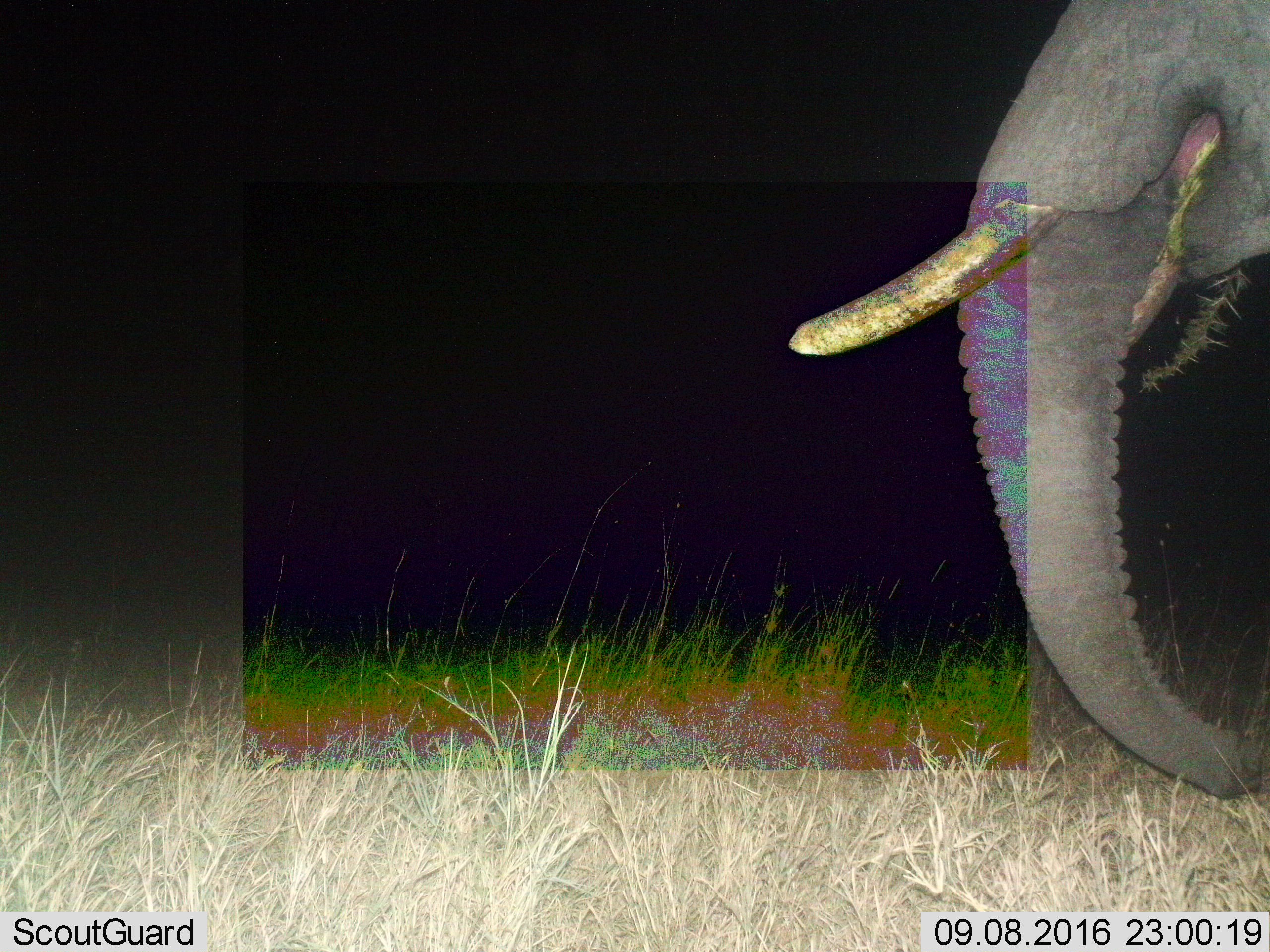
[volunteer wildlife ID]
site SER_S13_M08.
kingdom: Animalia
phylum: Chordata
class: Mammalia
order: Proboscidea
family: Elephantidae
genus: Loxodonta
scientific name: Loxodonta africana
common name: african bush elephant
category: elephant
Elephant (african bush elephant) (Loxodonta africana), count 1. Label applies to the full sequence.